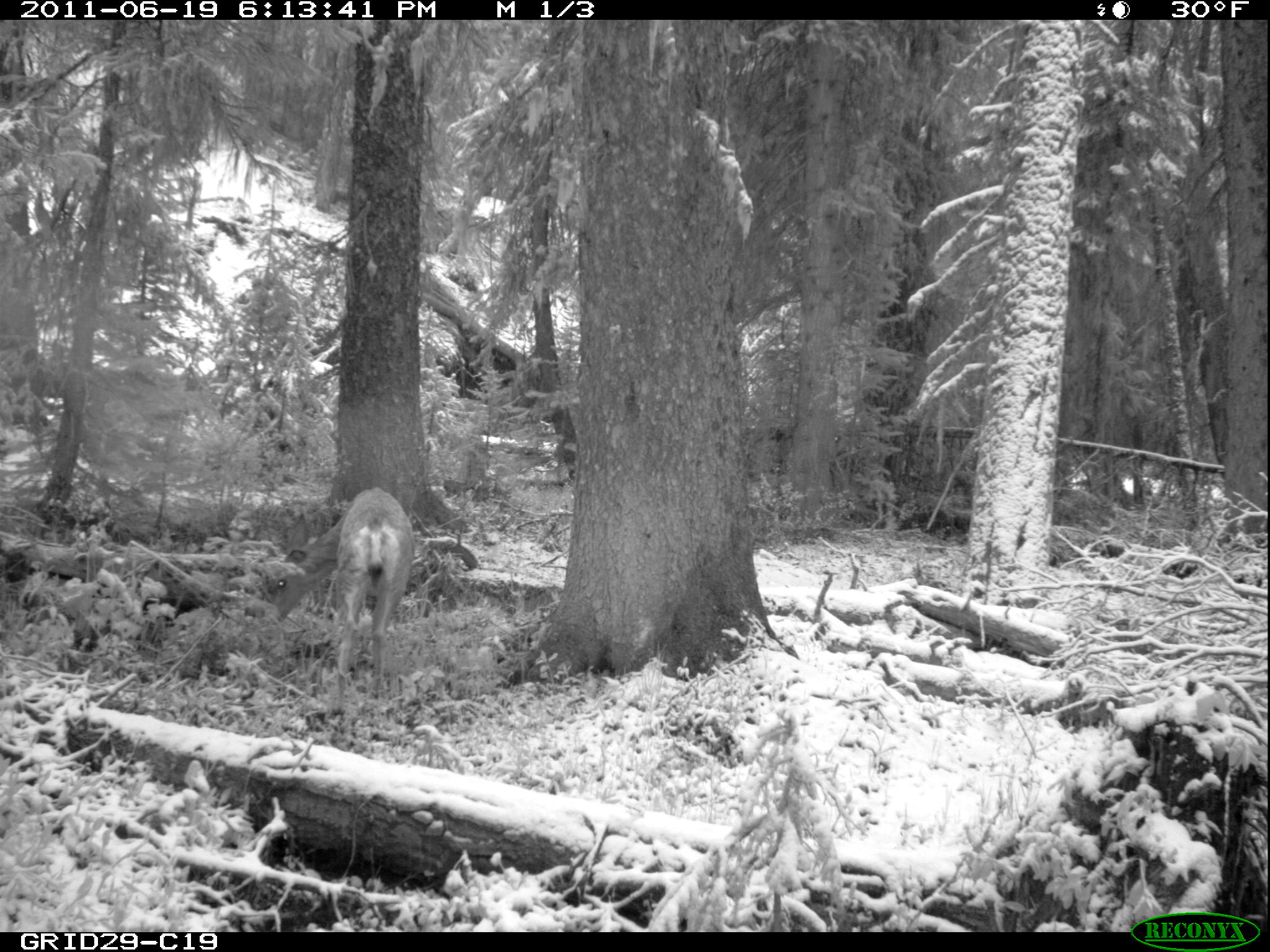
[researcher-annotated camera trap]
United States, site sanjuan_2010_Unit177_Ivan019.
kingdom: Animalia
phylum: Chordata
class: Mammalia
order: Artiodactyla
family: Cervidae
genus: Odocoileus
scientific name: Odocoileus hemionus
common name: mule deer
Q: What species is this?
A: Odocoileus hemionus (mule deer).